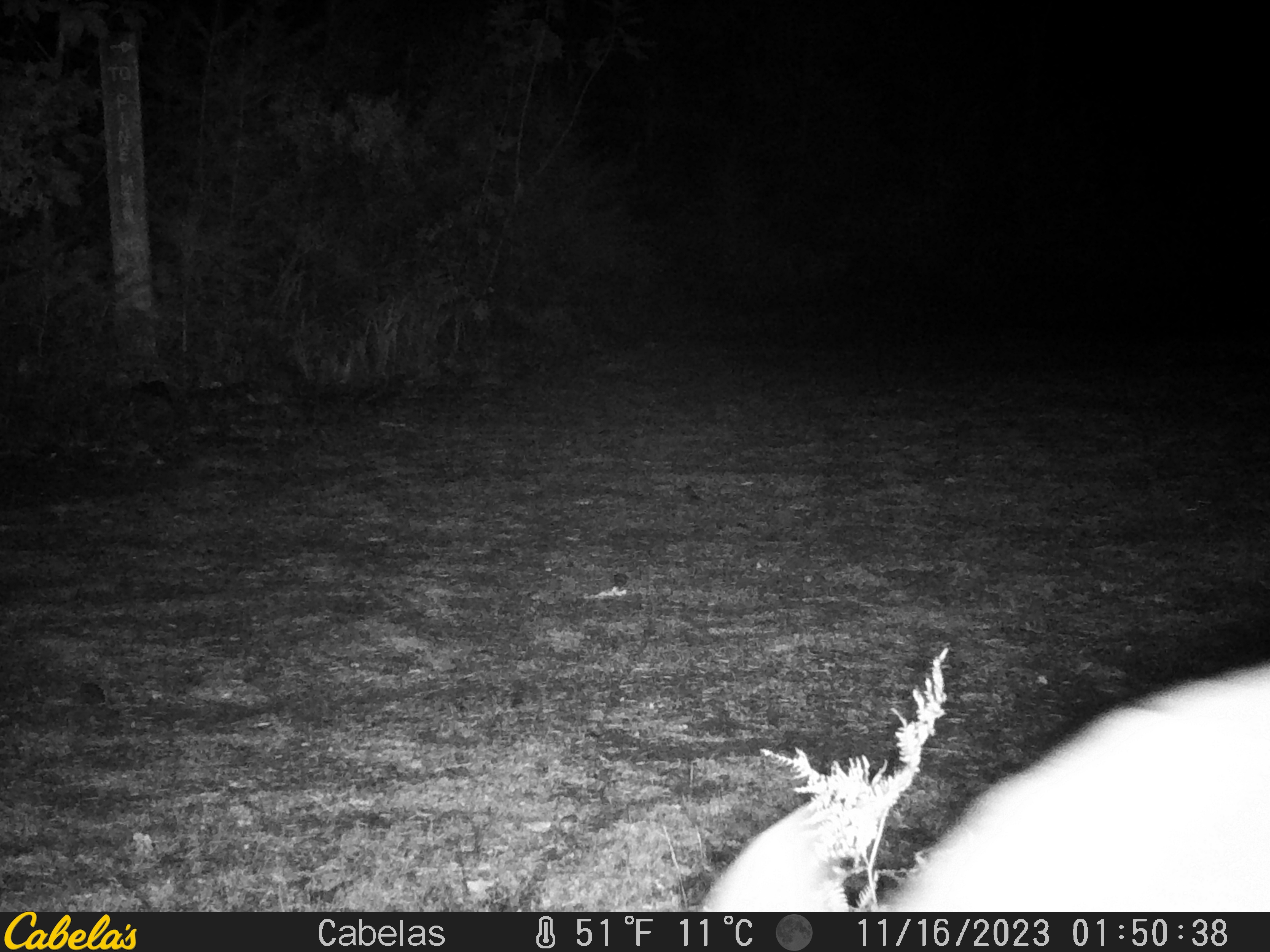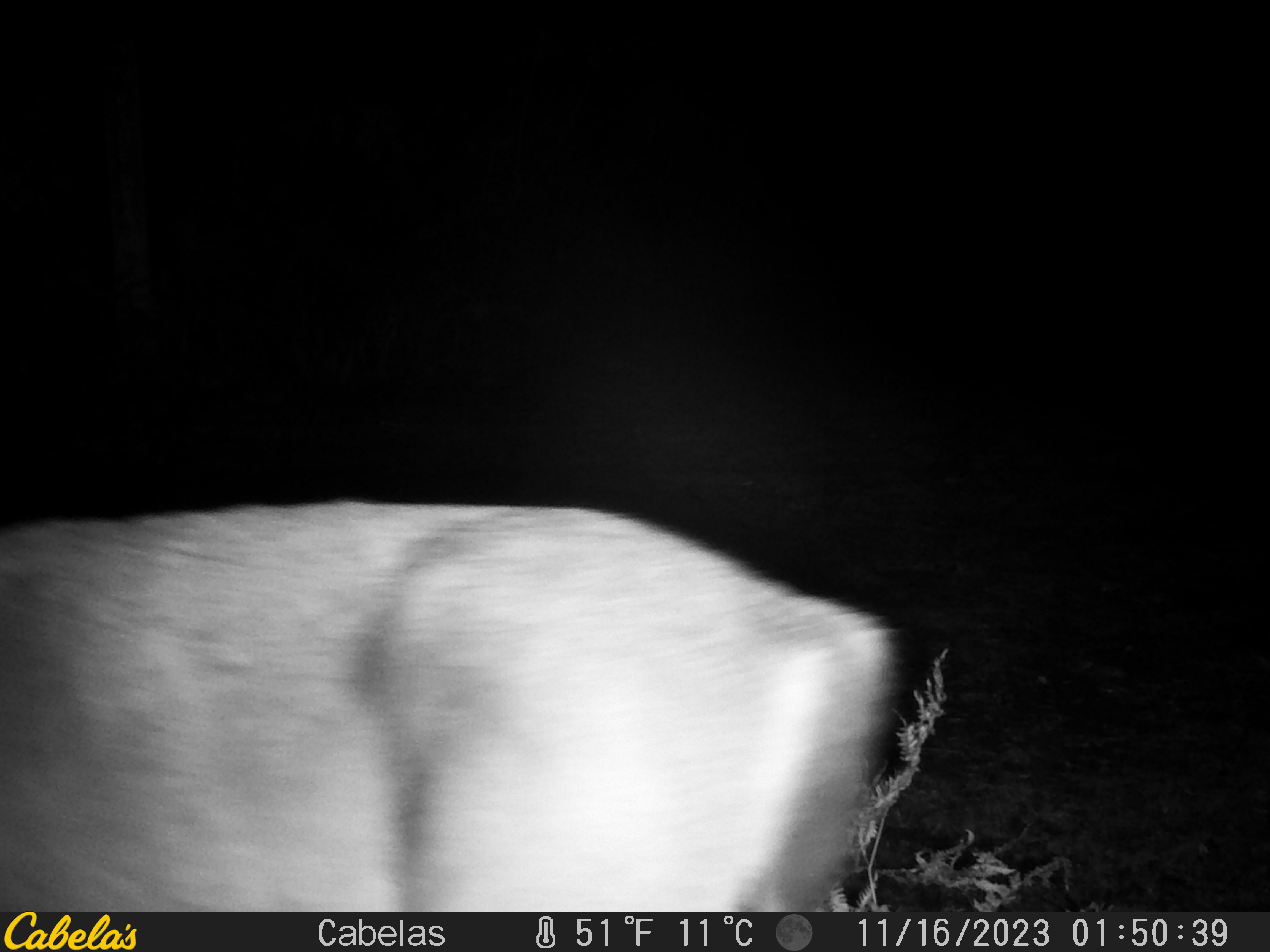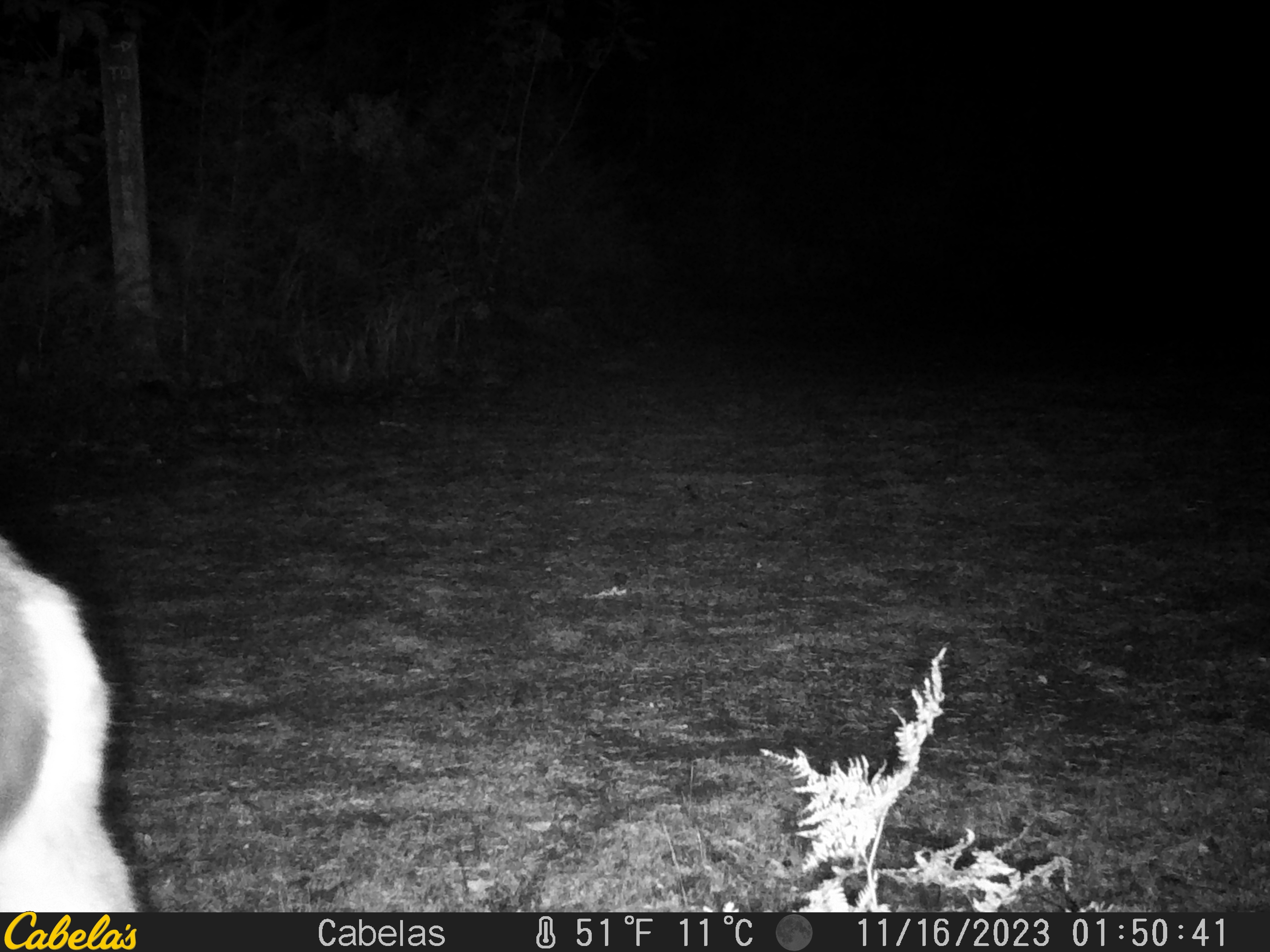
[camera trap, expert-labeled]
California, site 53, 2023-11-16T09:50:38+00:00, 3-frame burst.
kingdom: Animalia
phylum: Chordata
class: Mammalia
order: Artiodactyla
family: Cervidae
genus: Odocoileus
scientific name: Odocoileus hemionus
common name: mule deer